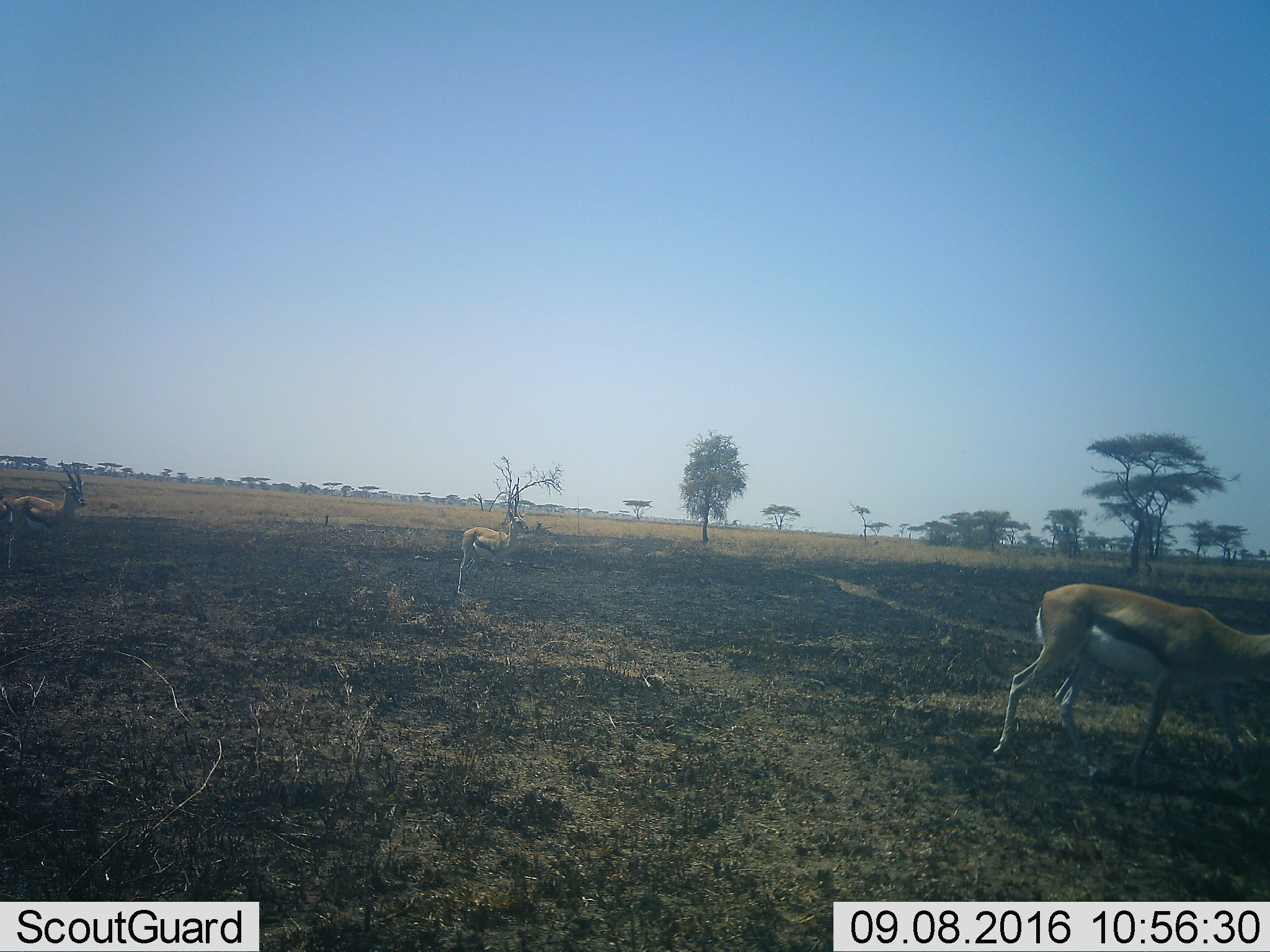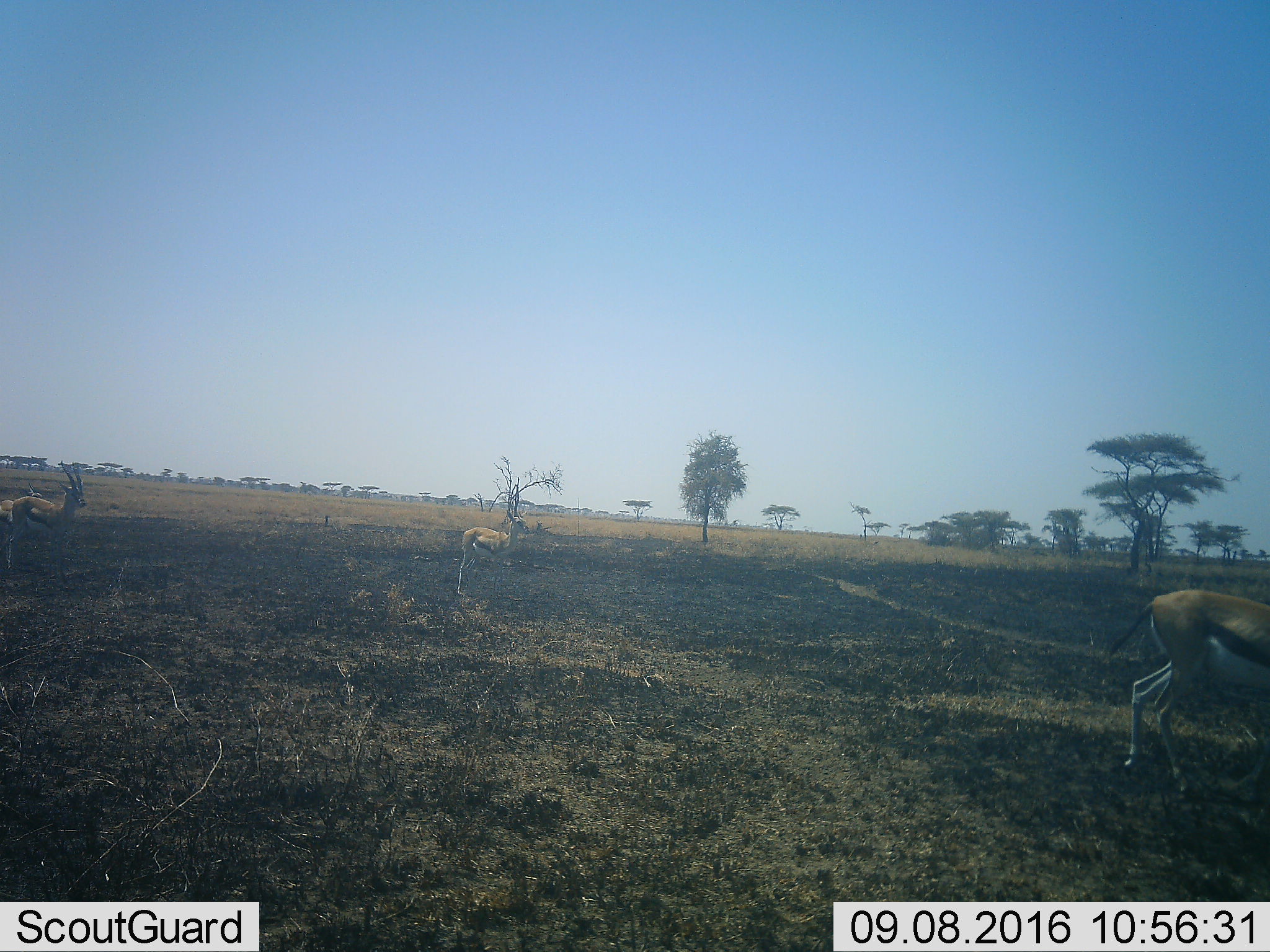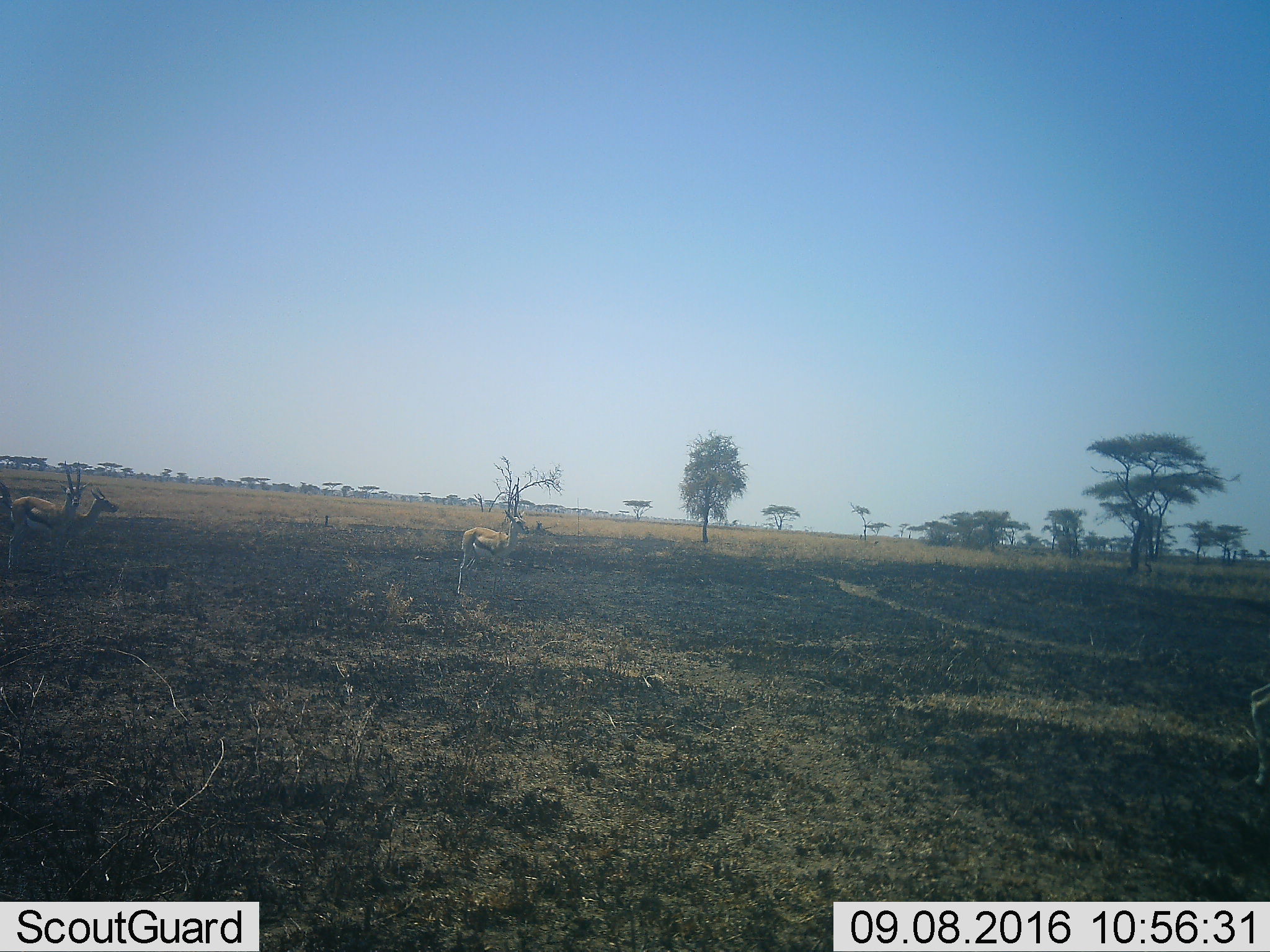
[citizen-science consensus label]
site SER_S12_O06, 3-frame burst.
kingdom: Animalia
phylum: Chordata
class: Mammalia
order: Artiodactyla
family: Bovidae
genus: Eudorcas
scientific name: Eudorcas thomsonii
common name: thomson's gazelle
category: gazellethomsons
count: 4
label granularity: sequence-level